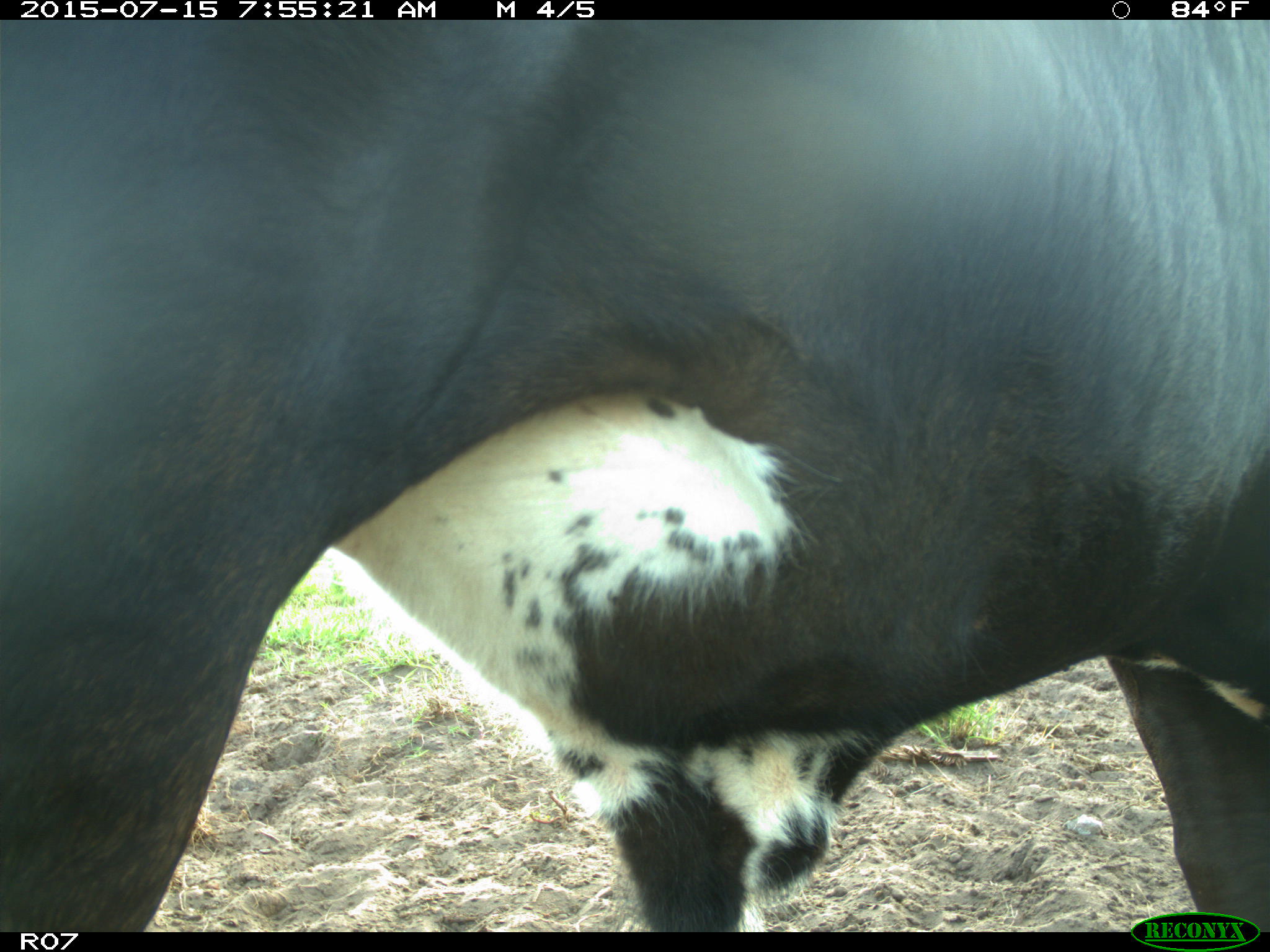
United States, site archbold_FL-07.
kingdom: Animalia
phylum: Chordata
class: Mammalia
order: Artiodactyla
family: Bovidae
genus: Bos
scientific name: Bos taurus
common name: domestic cow